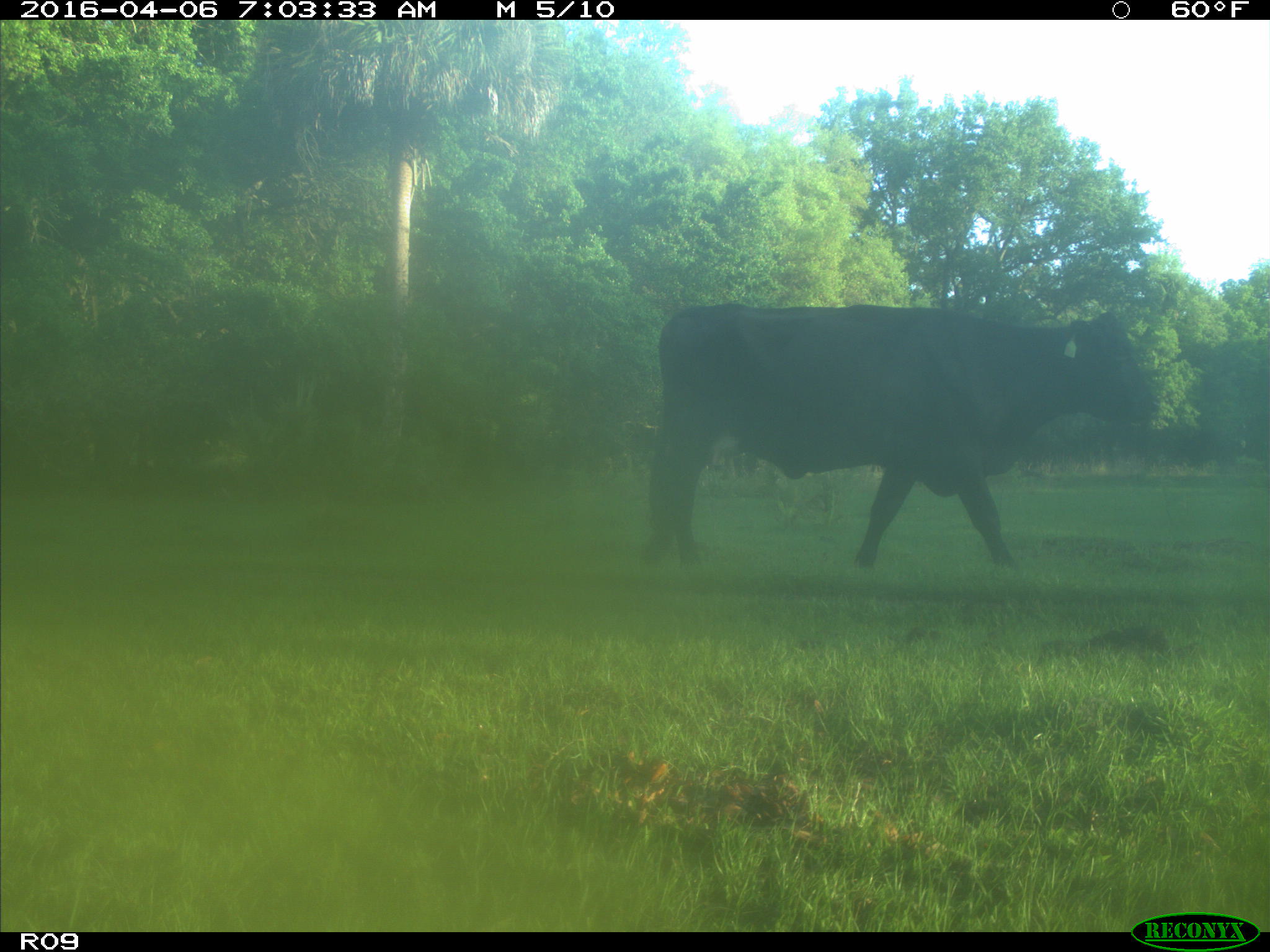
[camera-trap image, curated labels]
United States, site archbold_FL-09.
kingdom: Animalia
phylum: Chordata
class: Mammalia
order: Artiodactyla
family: Bovidae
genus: Bos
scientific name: Bos taurus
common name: domestic cow